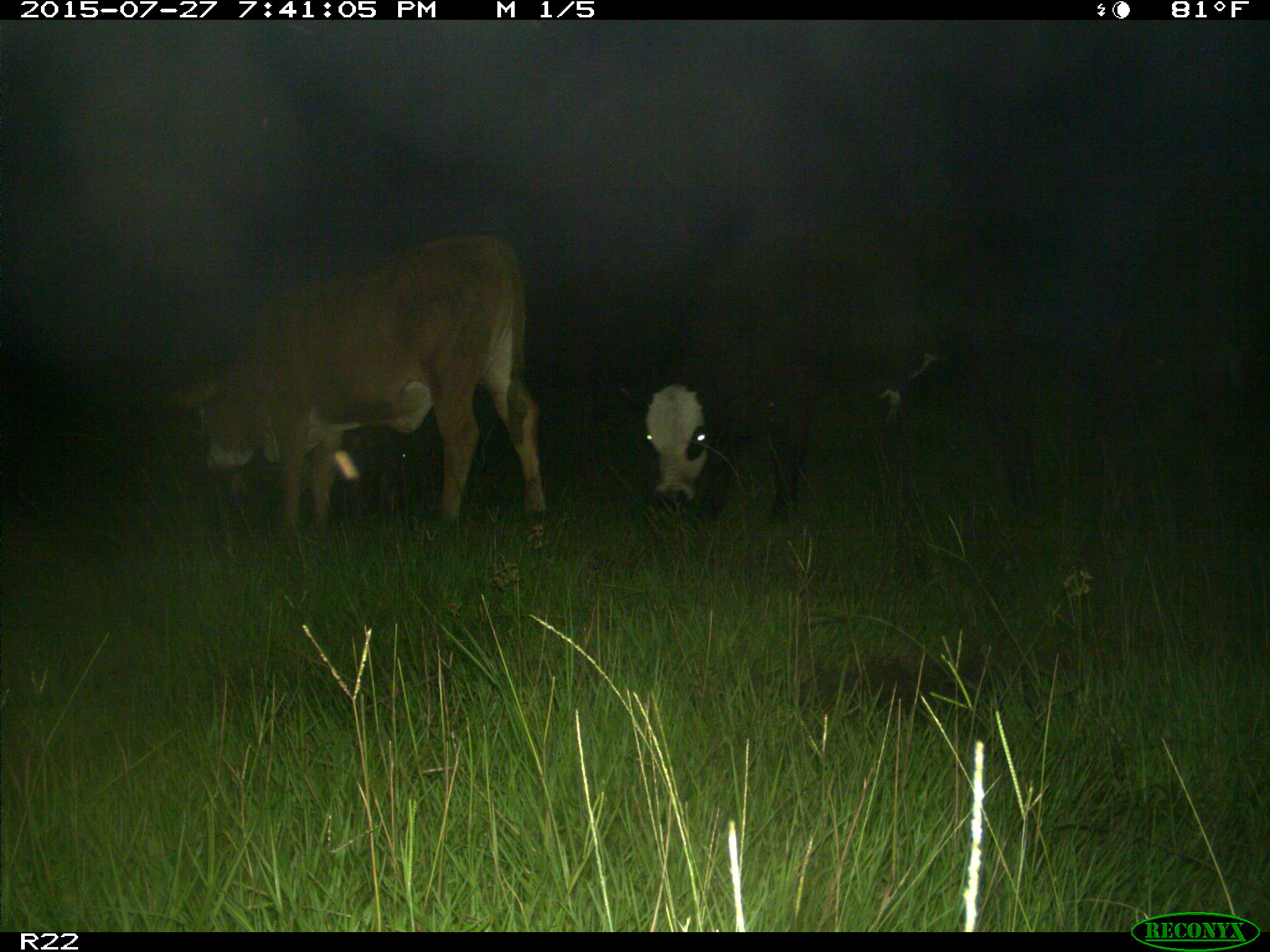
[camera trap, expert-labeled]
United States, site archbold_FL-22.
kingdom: Animalia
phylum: Chordata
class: Mammalia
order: Artiodactyla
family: Bovidae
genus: Bos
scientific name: Bos taurus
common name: domestic cow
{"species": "Bos taurus (domestic cow)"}